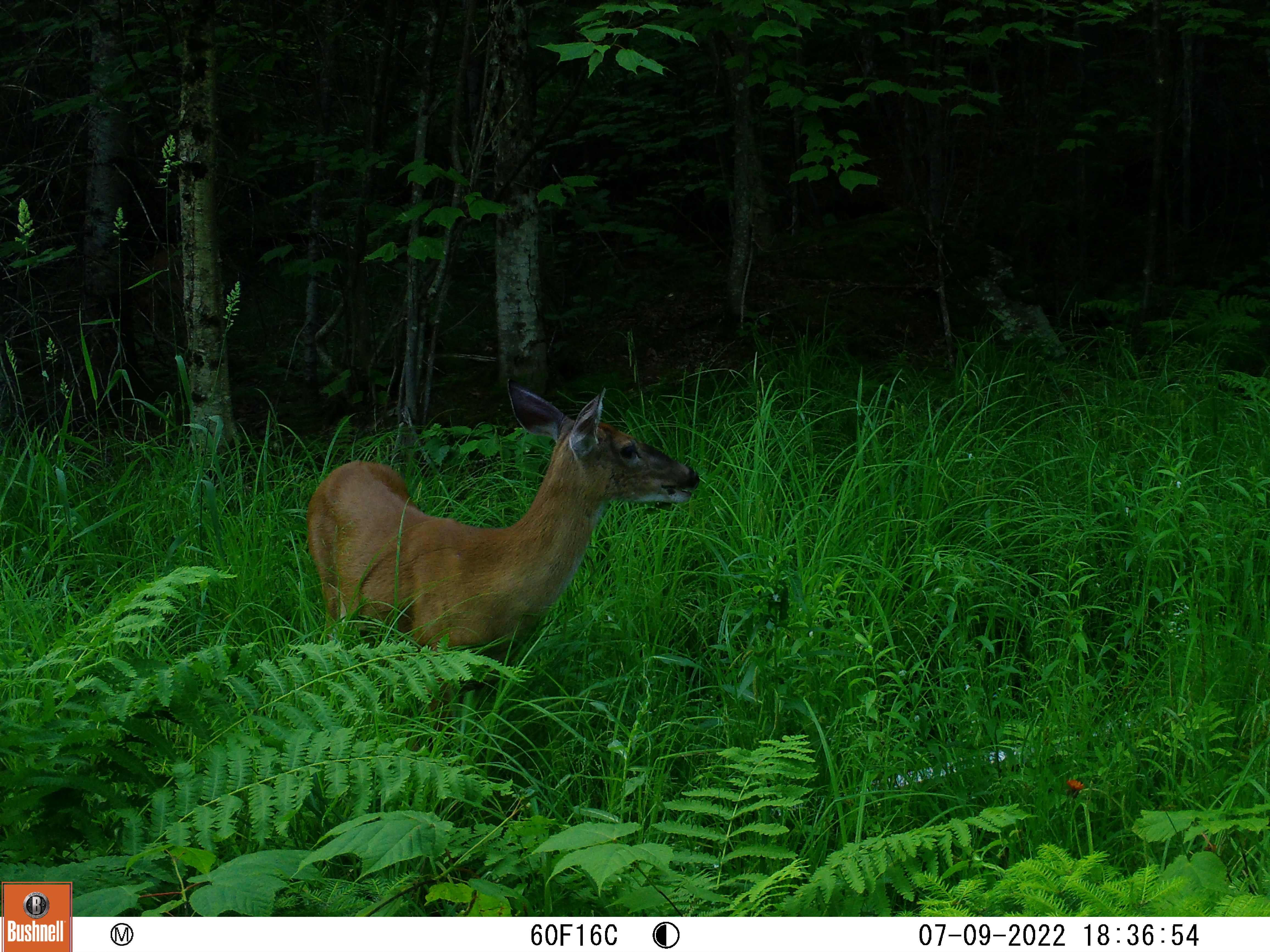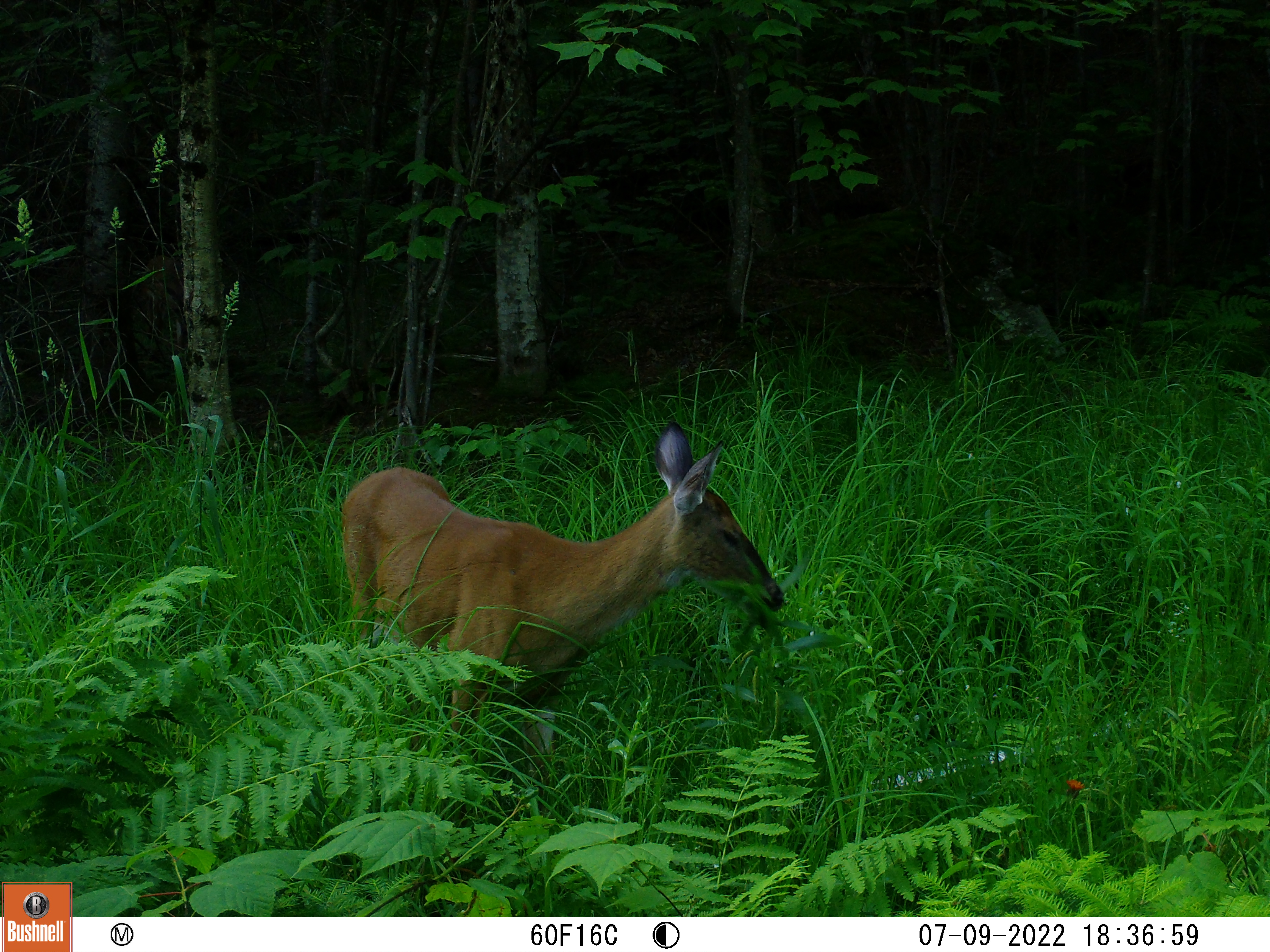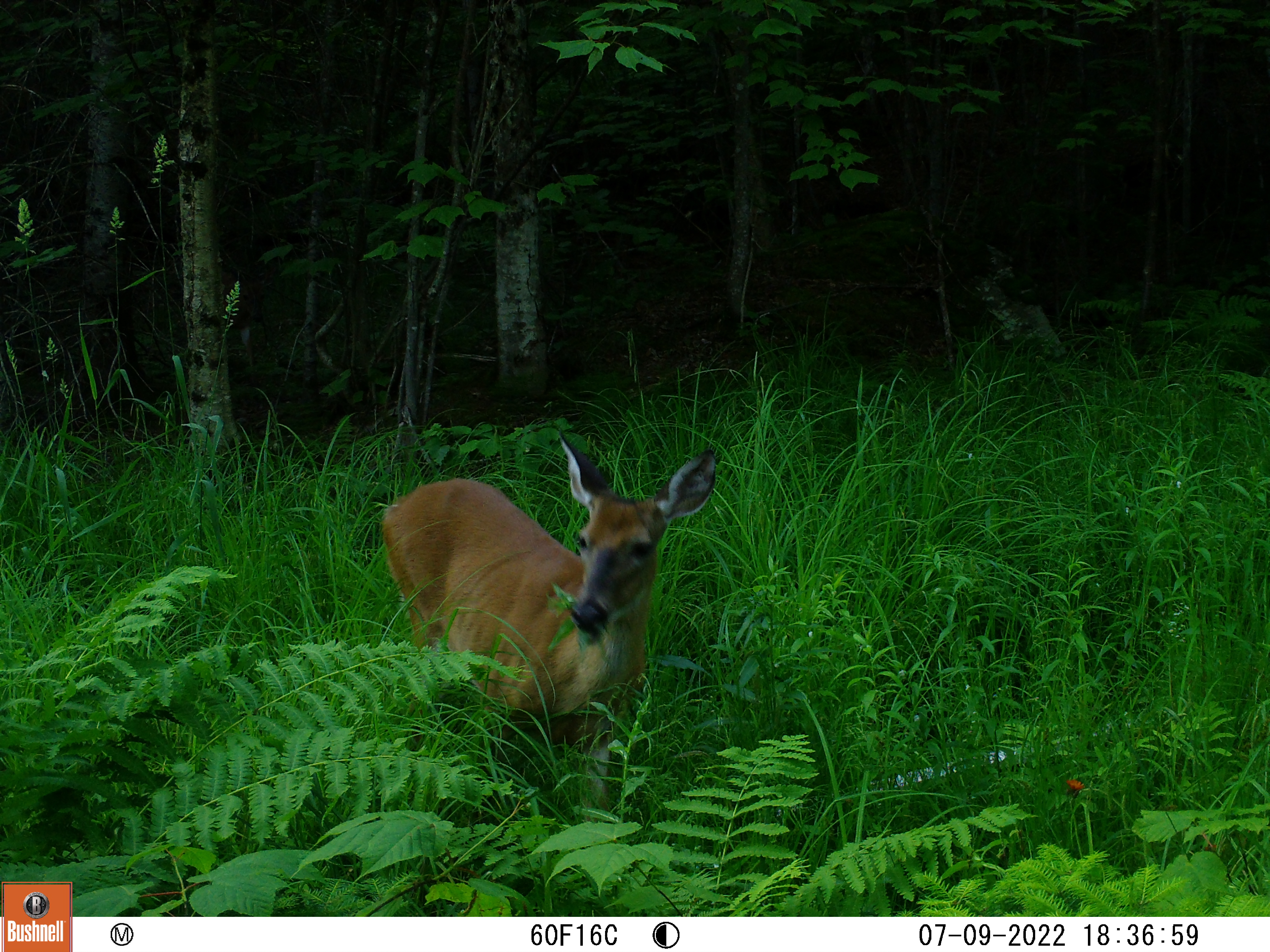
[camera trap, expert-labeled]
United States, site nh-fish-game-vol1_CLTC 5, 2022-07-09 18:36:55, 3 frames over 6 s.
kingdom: Animalia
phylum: Chordata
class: Mammalia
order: Artiodactyla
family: Cervidae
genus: Odocoileus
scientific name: Odocoileus virginianus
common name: white-tailed deer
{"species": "white-tailed deer (Odocoileus virginianus)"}